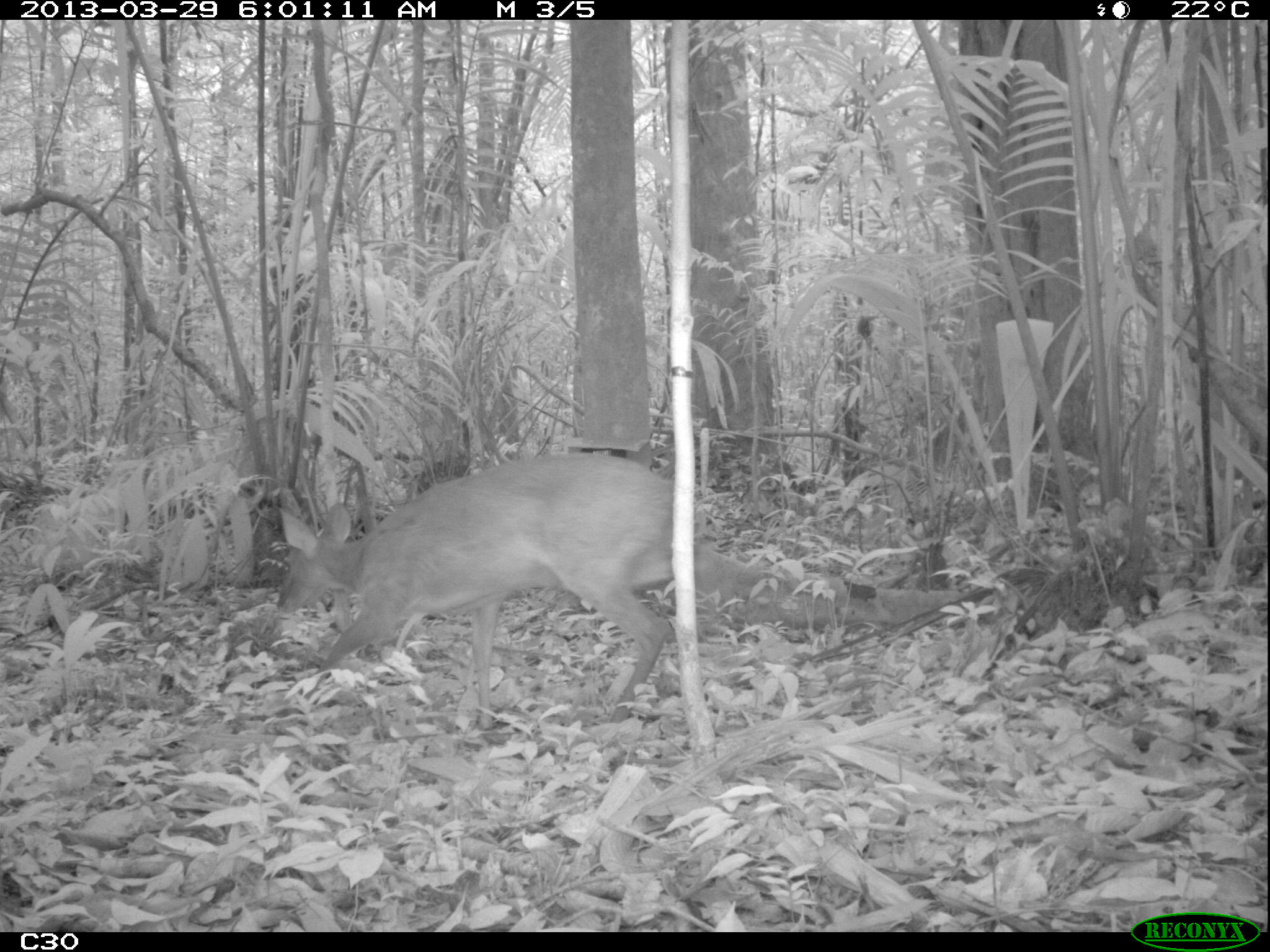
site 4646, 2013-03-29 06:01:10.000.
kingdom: Animalia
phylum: Chordata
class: Mammalia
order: Artiodactyla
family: Cervidae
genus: Mazama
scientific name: Mazama americana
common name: red brocket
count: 1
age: juvenile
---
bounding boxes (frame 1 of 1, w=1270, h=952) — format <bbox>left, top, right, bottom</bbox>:
mazama americana: <bbox>273, 449, 836, 730</bbox>